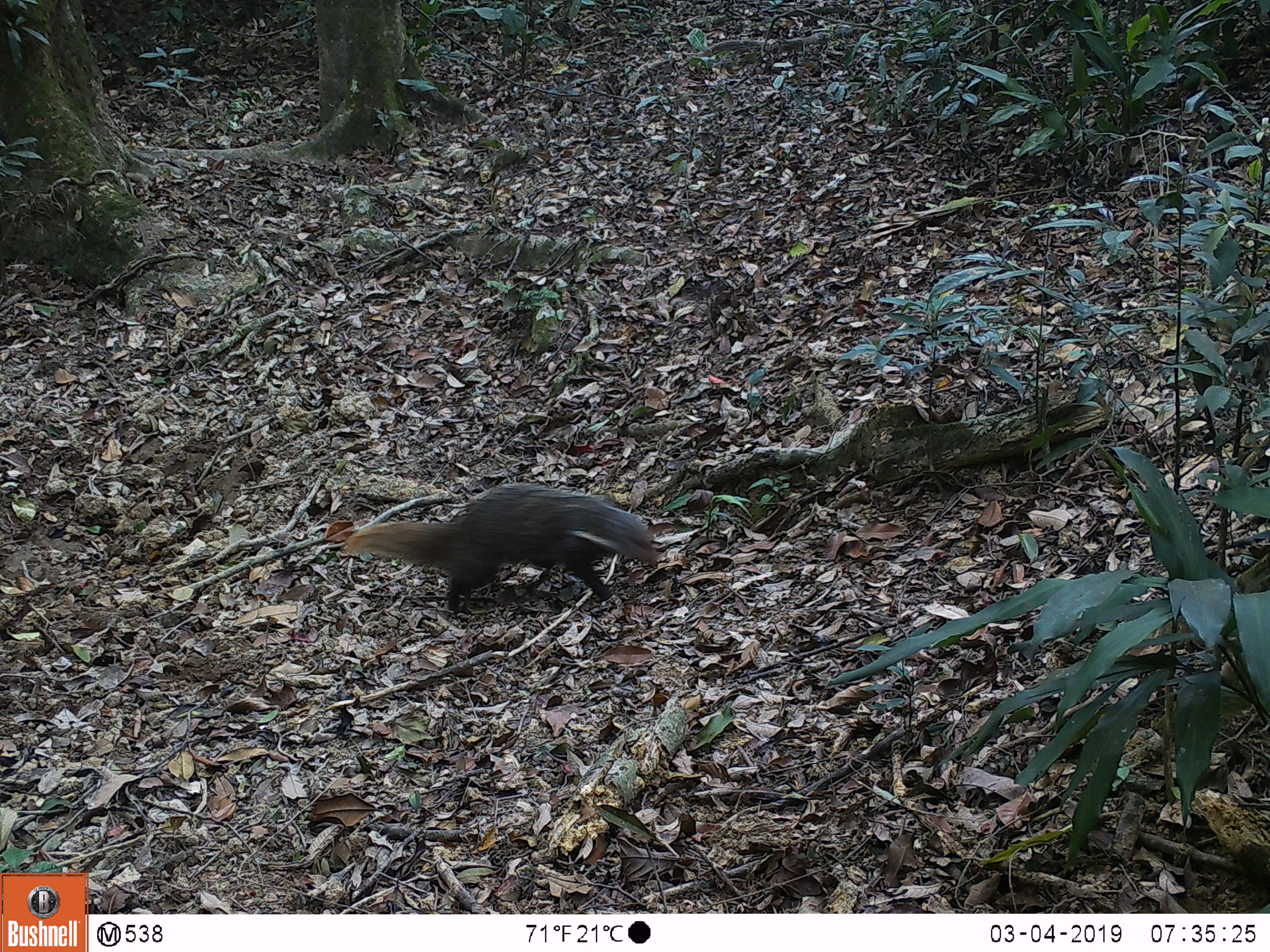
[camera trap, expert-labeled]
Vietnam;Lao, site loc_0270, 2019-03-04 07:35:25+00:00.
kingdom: Animalia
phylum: Chordata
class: Mammalia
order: Carnivora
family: Herpestidae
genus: Urva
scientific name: Urva urva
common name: crab-eating mongoose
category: crab eating mongoose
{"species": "crab eating mongoose (crab-eating mongoose) (Urva urva)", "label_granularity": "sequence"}